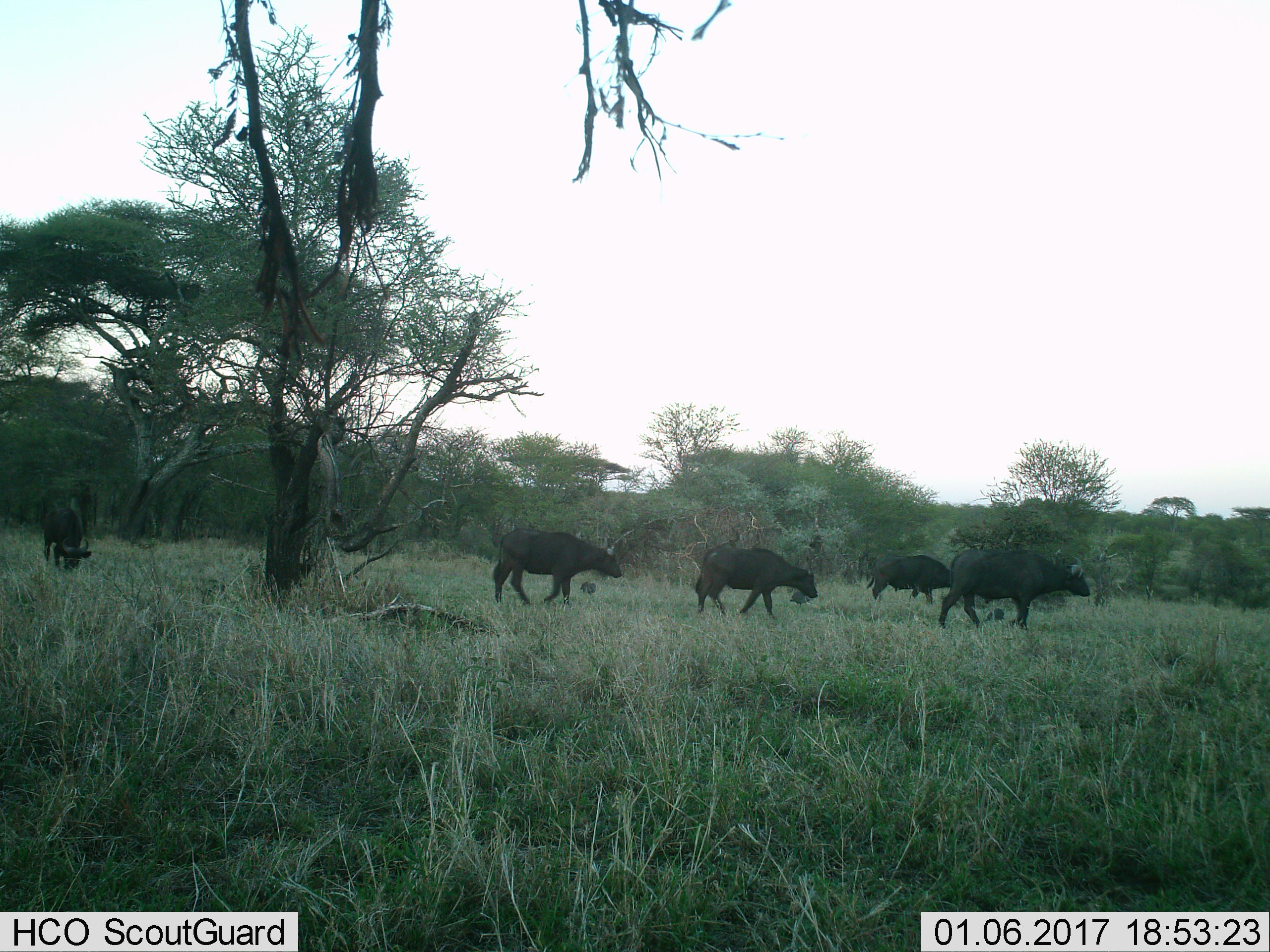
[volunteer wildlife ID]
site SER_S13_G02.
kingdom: Animalia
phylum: Chordata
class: Mammalia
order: Artiodactyla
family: Bovidae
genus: Syncerus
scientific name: Syncerus caffer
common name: african buffalo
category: buffalo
Buffalo (african buffalo) (Syncerus caffer), count 5. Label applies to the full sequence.